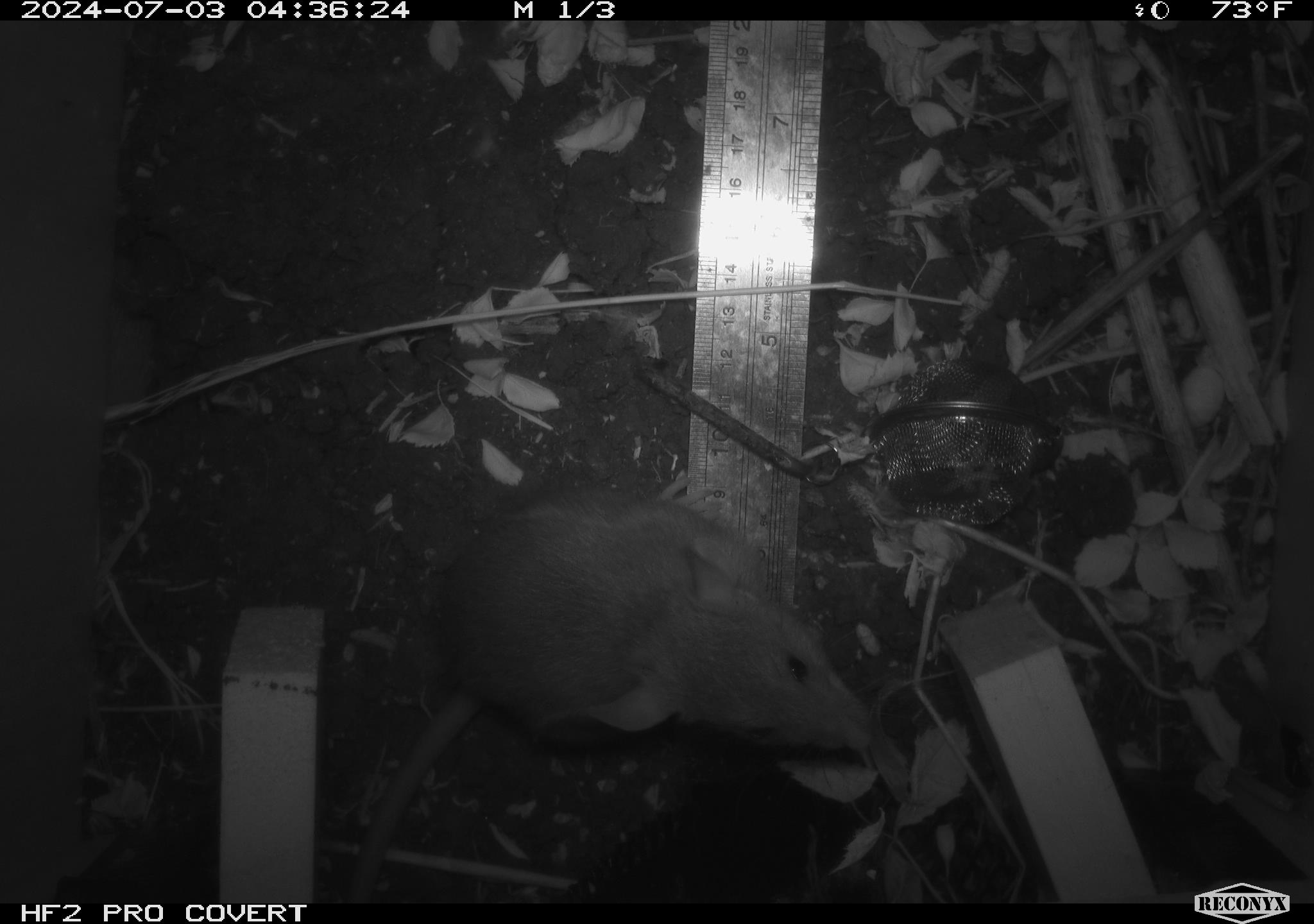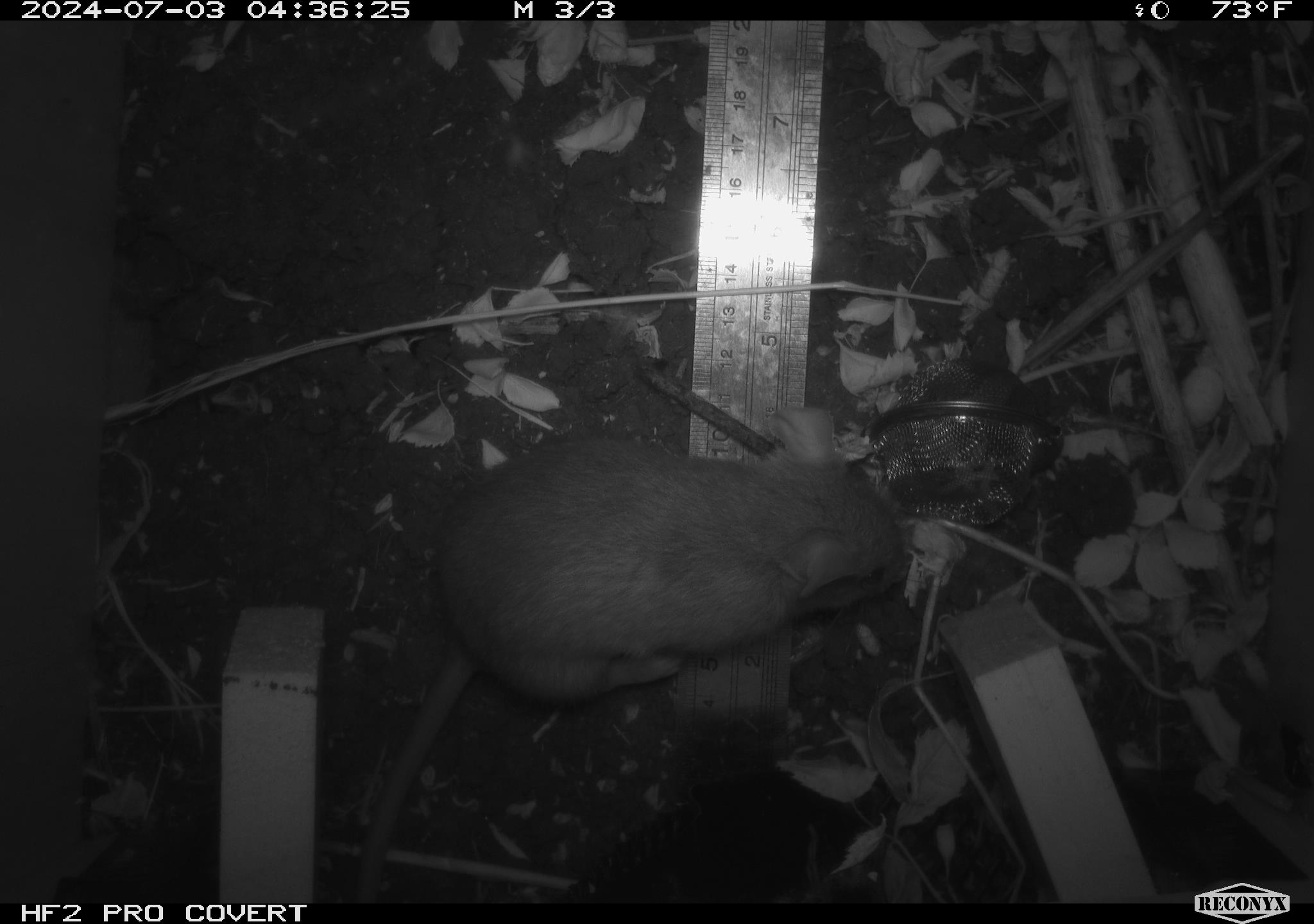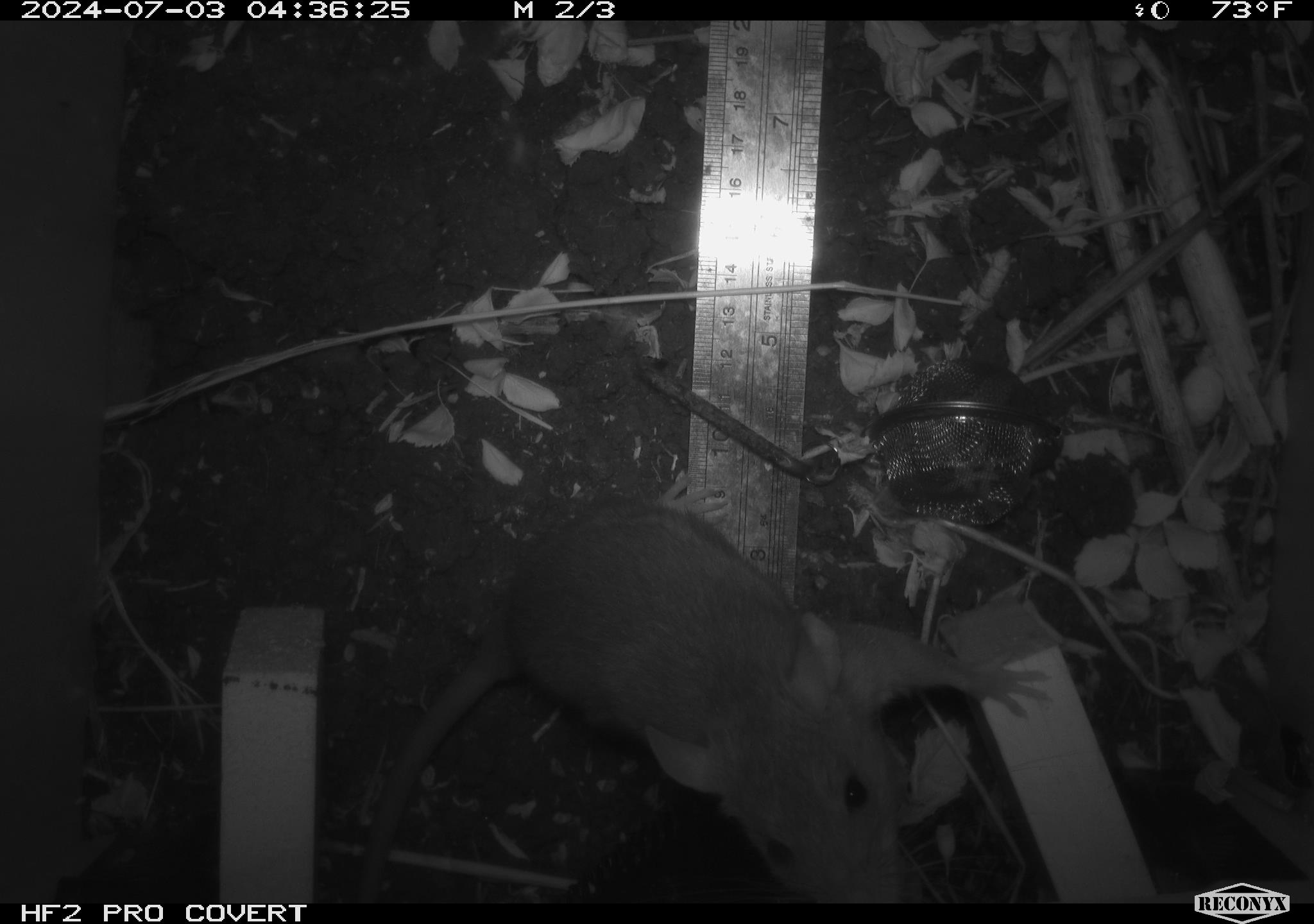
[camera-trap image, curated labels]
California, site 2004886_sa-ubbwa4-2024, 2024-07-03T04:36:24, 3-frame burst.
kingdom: Animalia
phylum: Chordata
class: Mammalia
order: Rodentia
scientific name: Rodentia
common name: woodrat or rat or mouse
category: woodrat or rat or mouse species